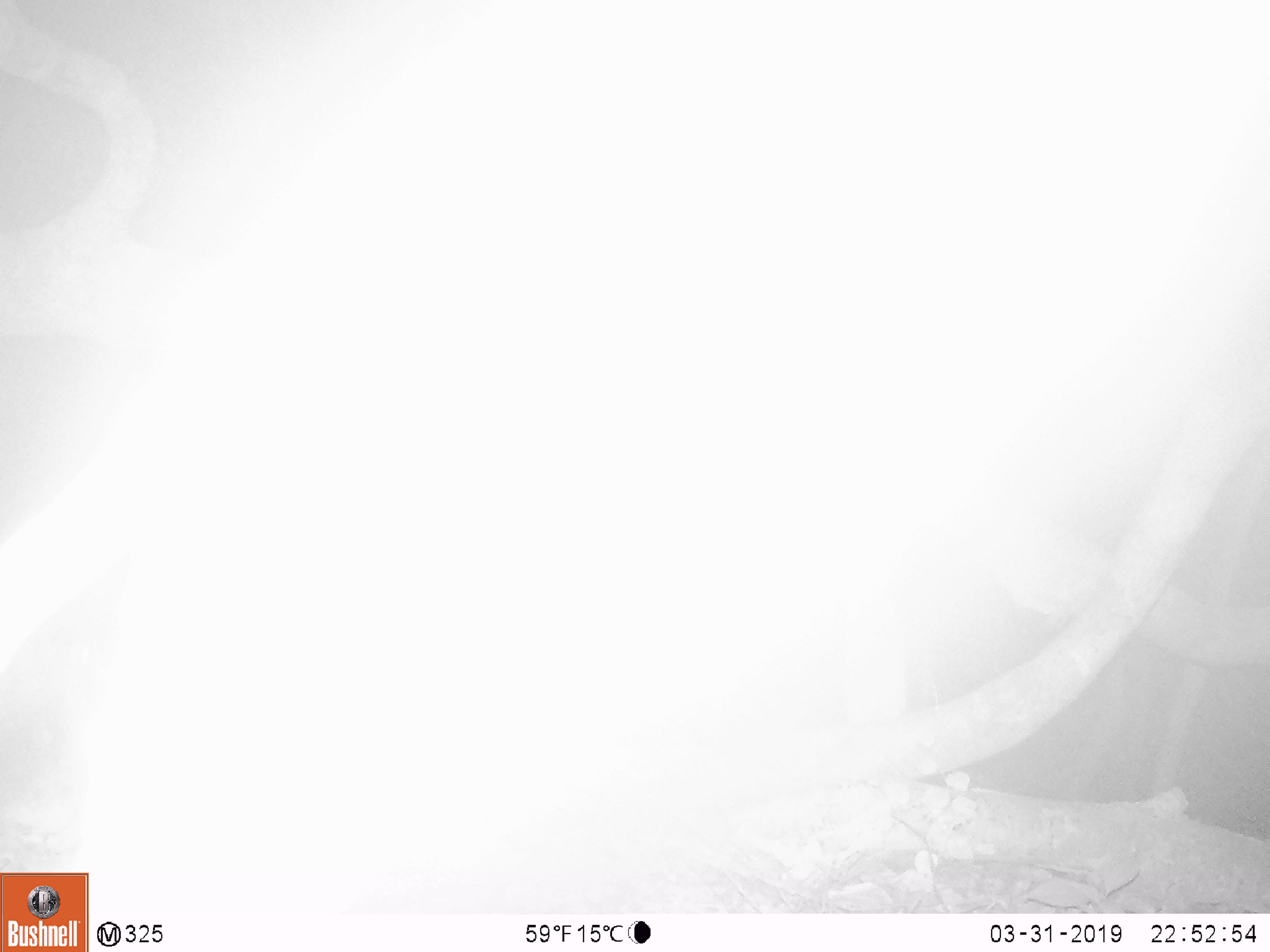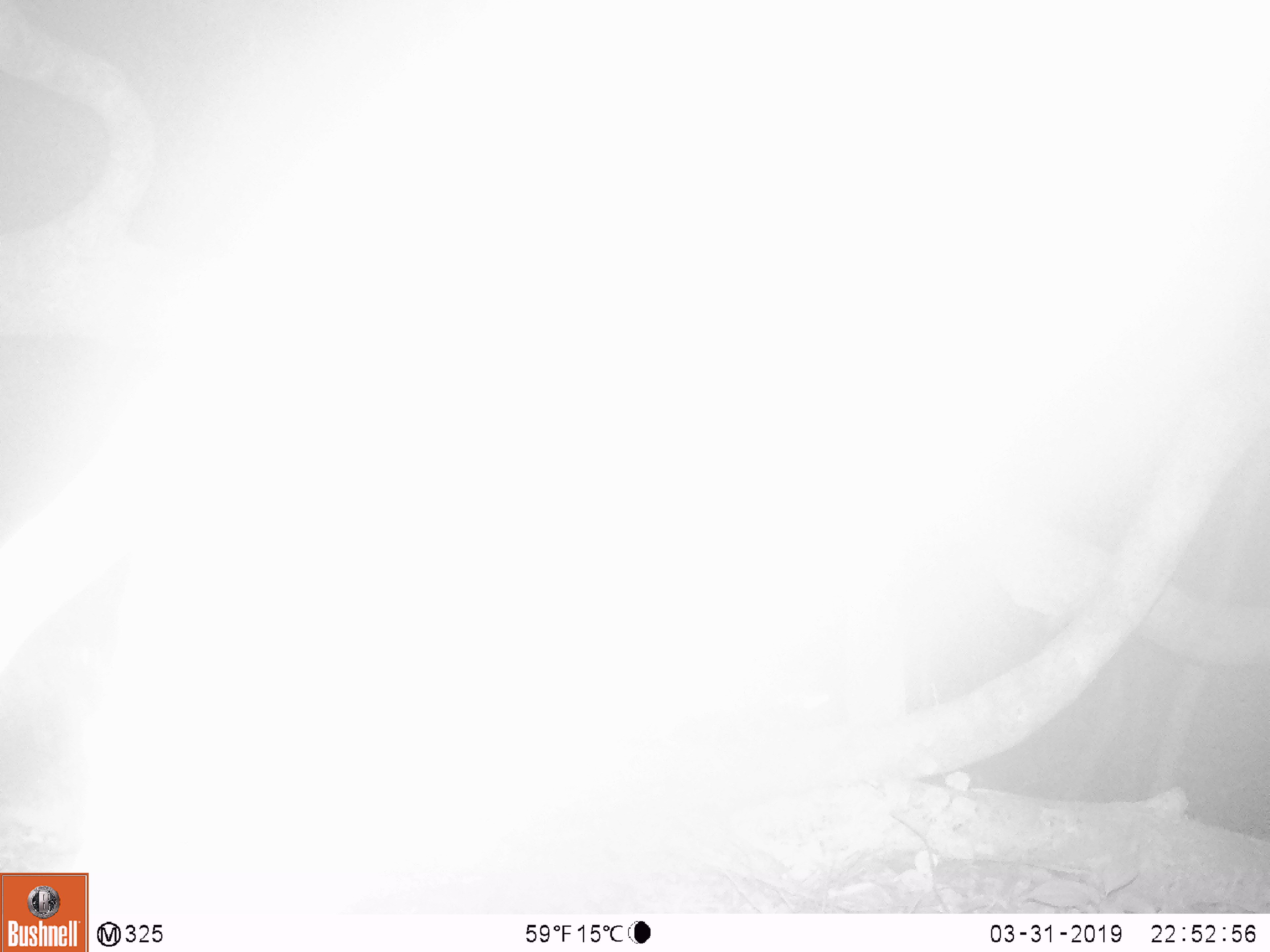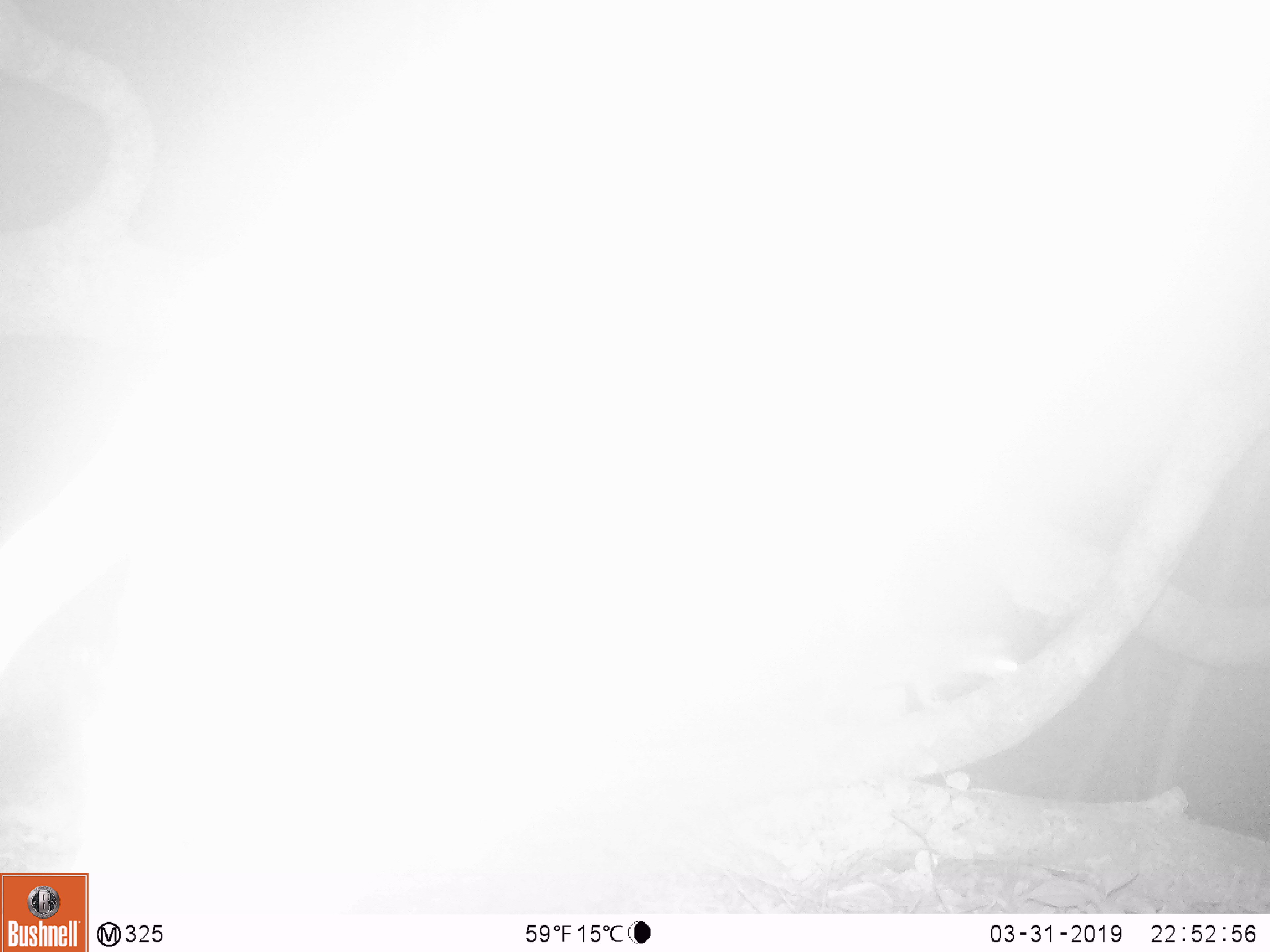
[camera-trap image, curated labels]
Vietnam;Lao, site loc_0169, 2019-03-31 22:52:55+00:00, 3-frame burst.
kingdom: Animalia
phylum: Chordata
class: Mammalia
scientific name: Mammalia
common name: mammal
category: unidentified small mammal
Unidentified small mammal (mammal) (Mammalia). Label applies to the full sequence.